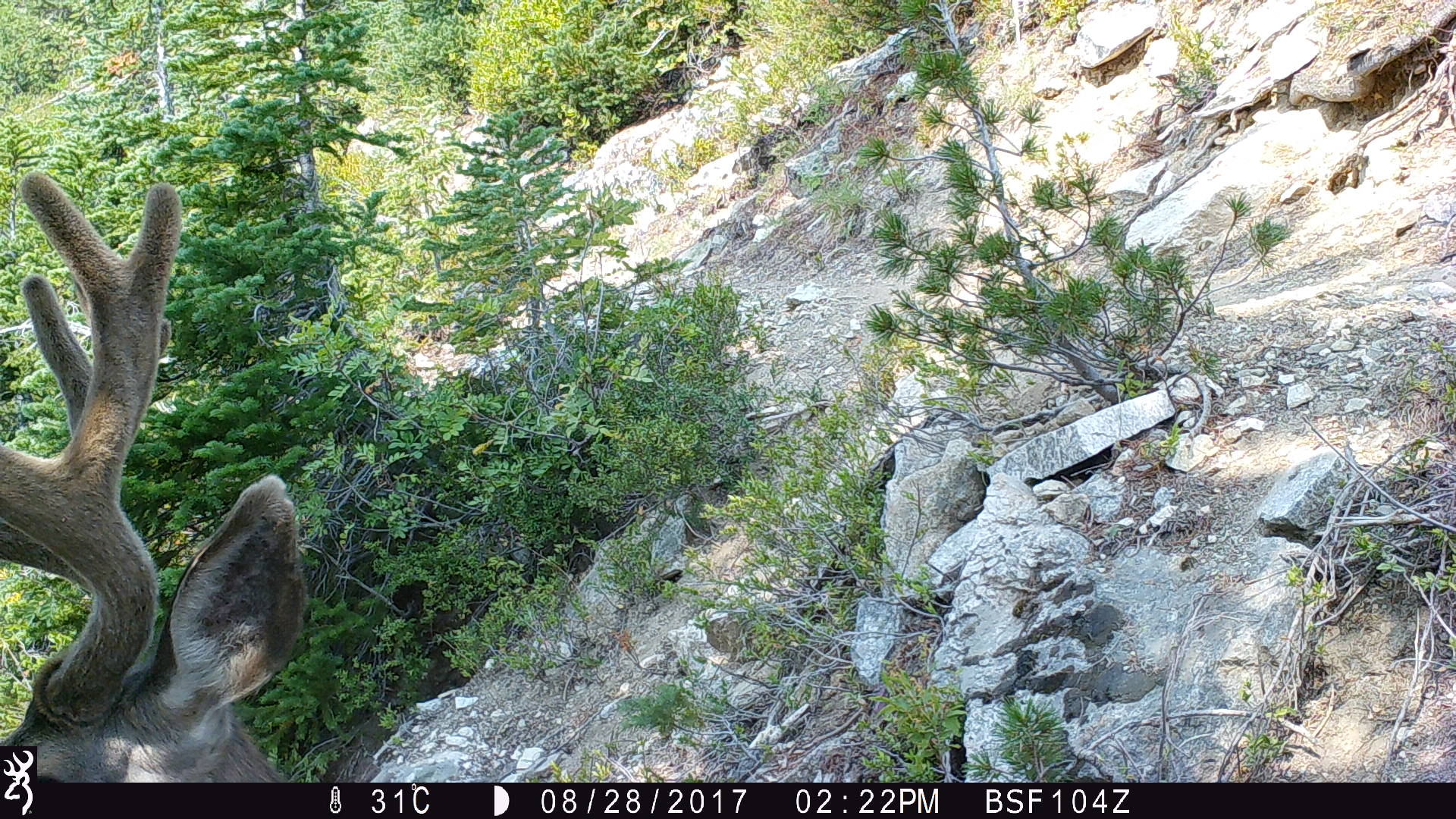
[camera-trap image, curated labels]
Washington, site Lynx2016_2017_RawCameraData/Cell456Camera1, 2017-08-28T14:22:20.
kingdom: Animalia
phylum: Chordata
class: Mammalia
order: Artiodactyla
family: Cervidae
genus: Odocoileus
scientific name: Odocoileus hemionus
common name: mule deer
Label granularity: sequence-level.